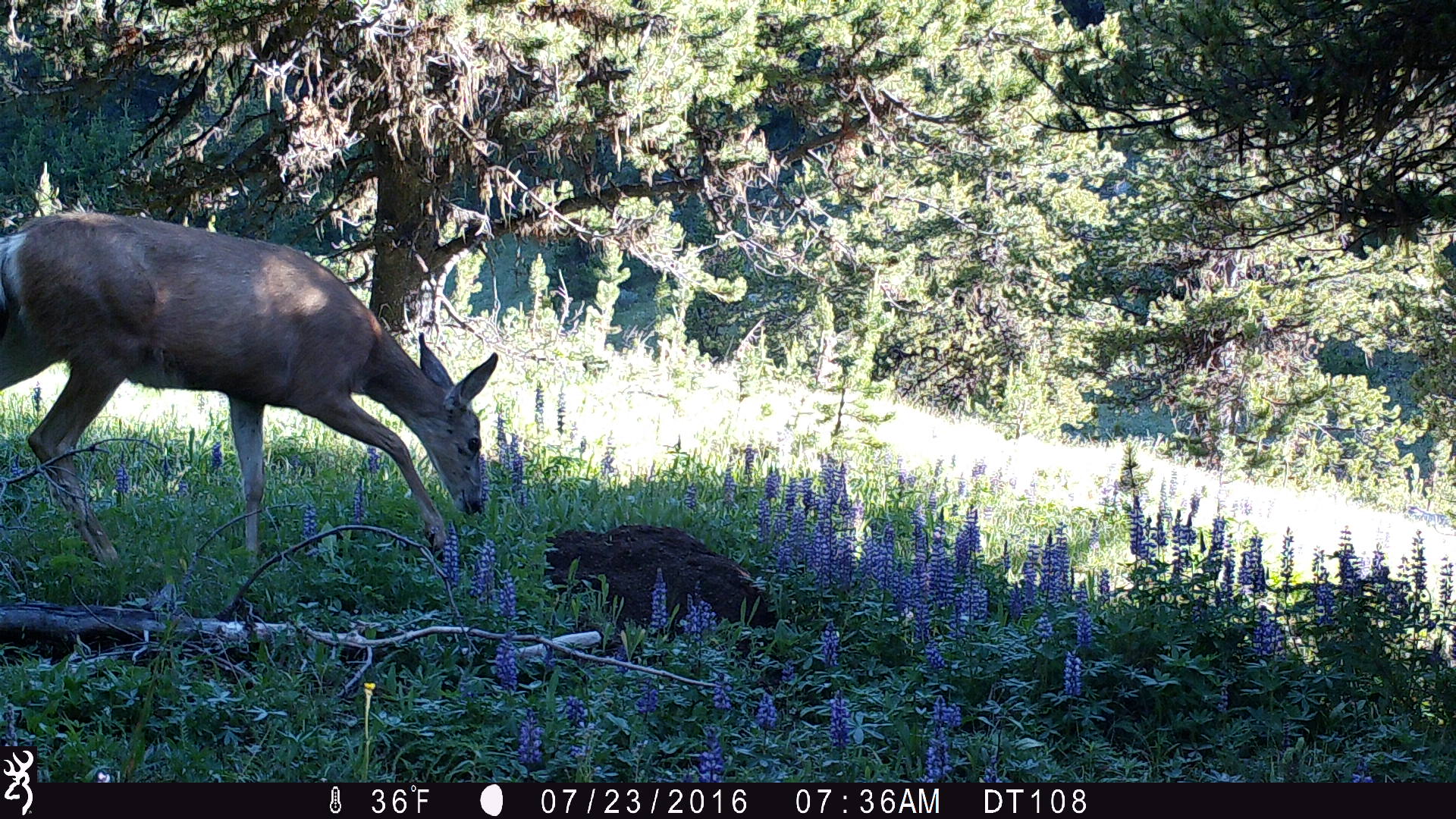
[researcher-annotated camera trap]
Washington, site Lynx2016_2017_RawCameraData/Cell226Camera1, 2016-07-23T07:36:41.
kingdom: Animalia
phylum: Chordata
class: Mammalia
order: Artiodactyla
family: Cervidae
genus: Odocoileus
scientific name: Odocoileus hemionus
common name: mule deer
Odocoileus hemionus (mule deer). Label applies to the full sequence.